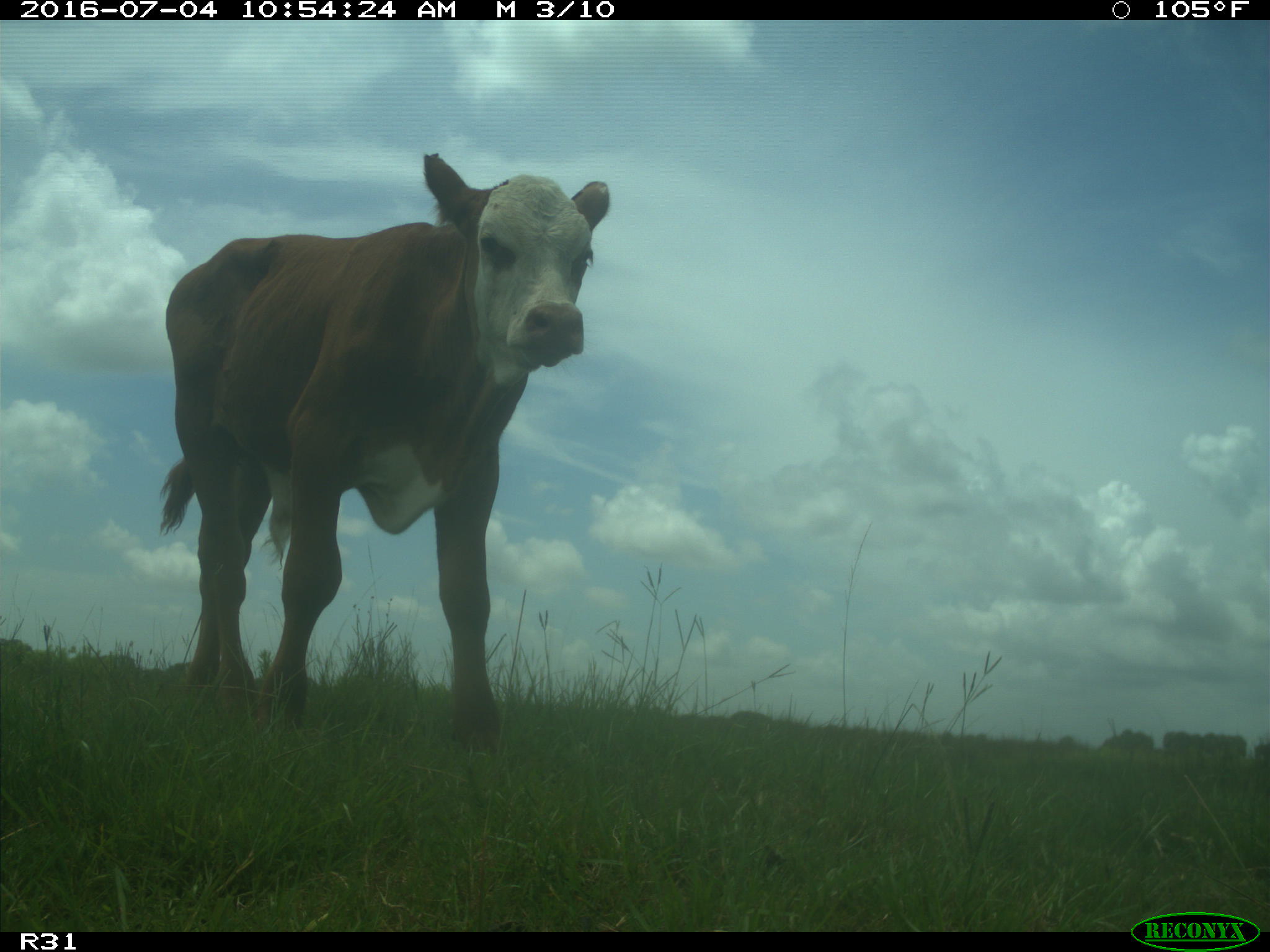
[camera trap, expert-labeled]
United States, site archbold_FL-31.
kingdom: Animalia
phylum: Chordata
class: Mammalia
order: Artiodactyla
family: Bovidae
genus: Bos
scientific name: Bos taurus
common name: domestic cow